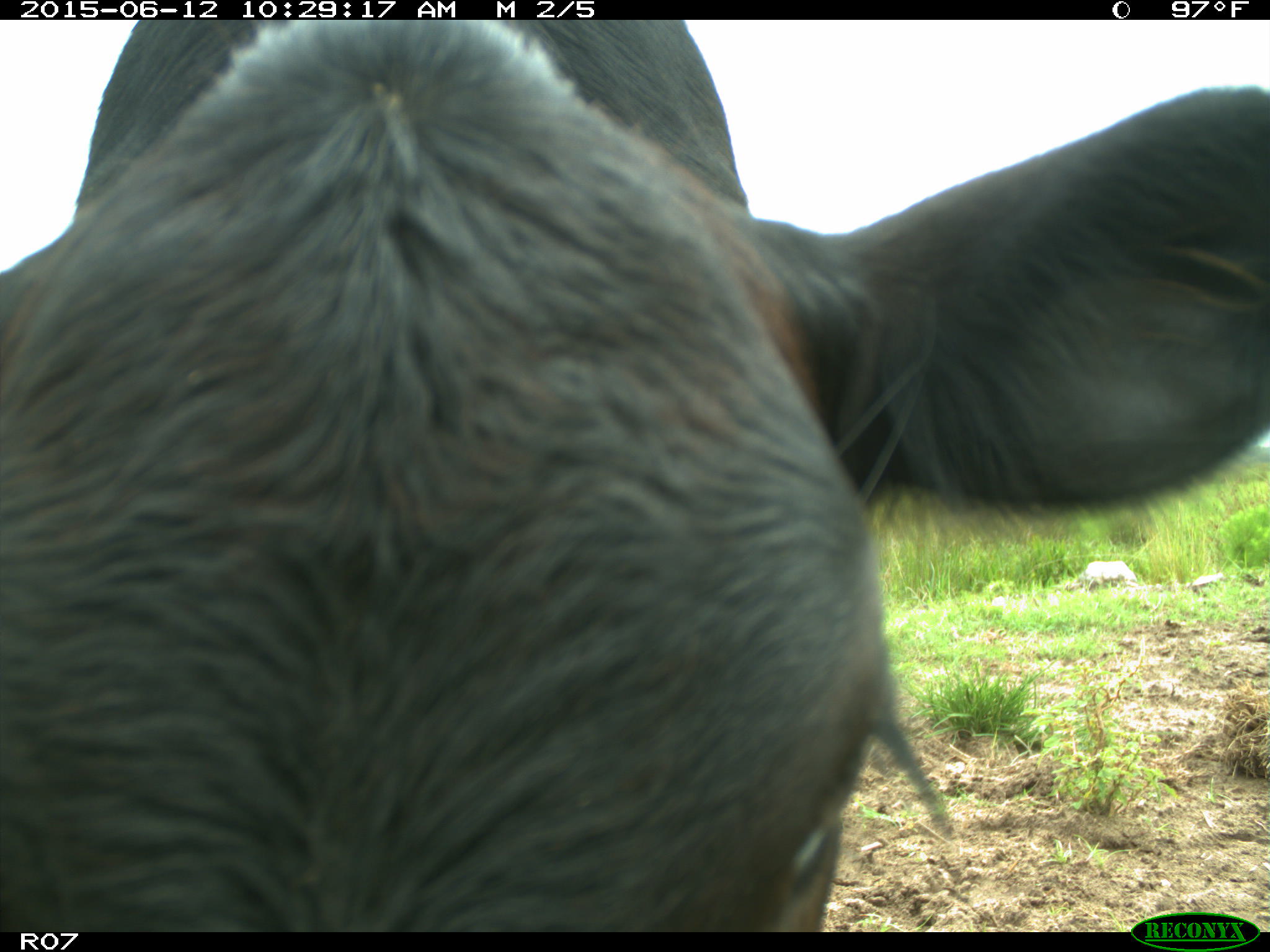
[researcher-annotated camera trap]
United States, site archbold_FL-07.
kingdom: Animalia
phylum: Chordata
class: Mammalia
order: Artiodactyla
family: Bovidae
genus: Bos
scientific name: Bos taurus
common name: domestic cow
Bos taurus (domestic cow).